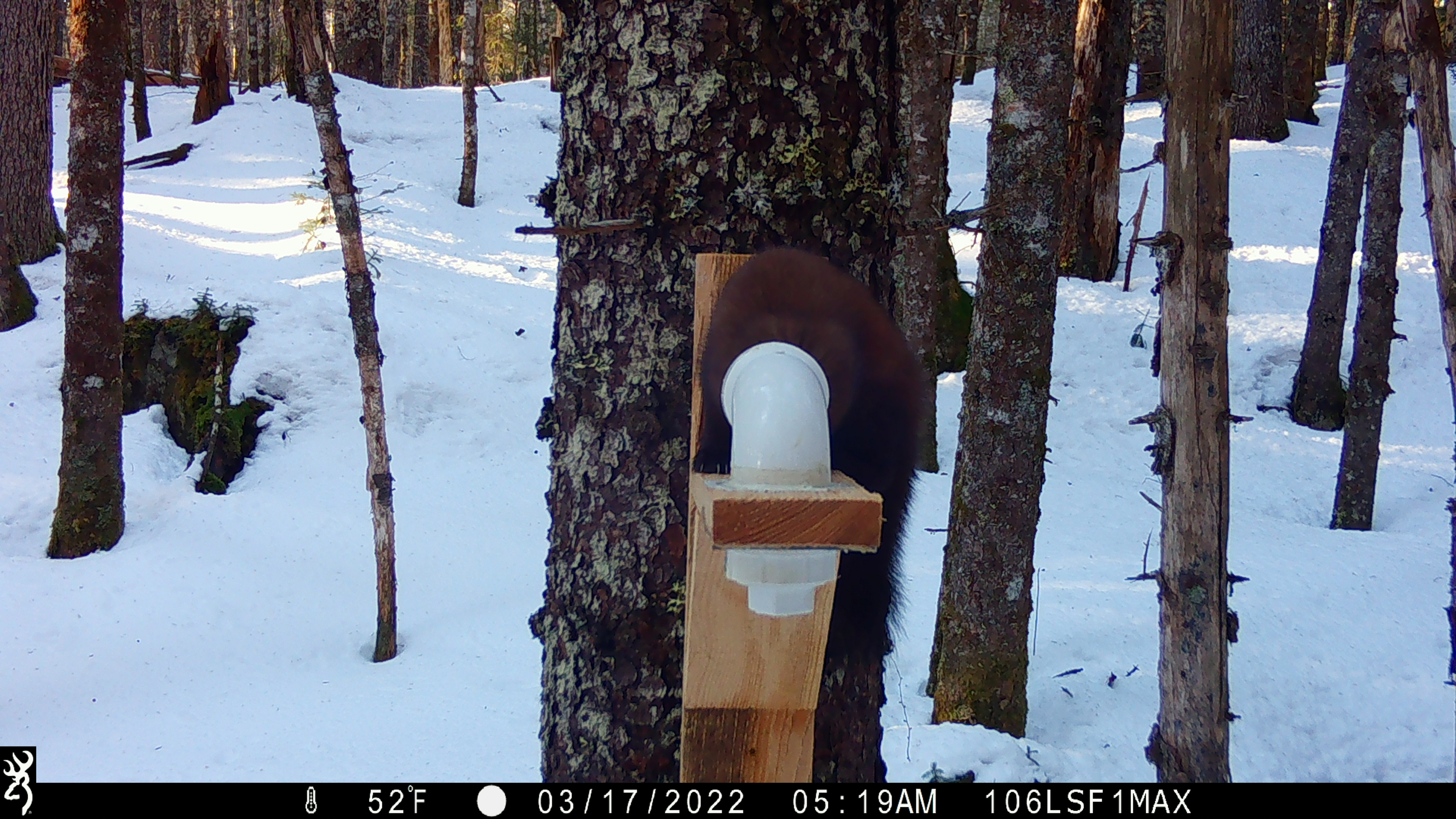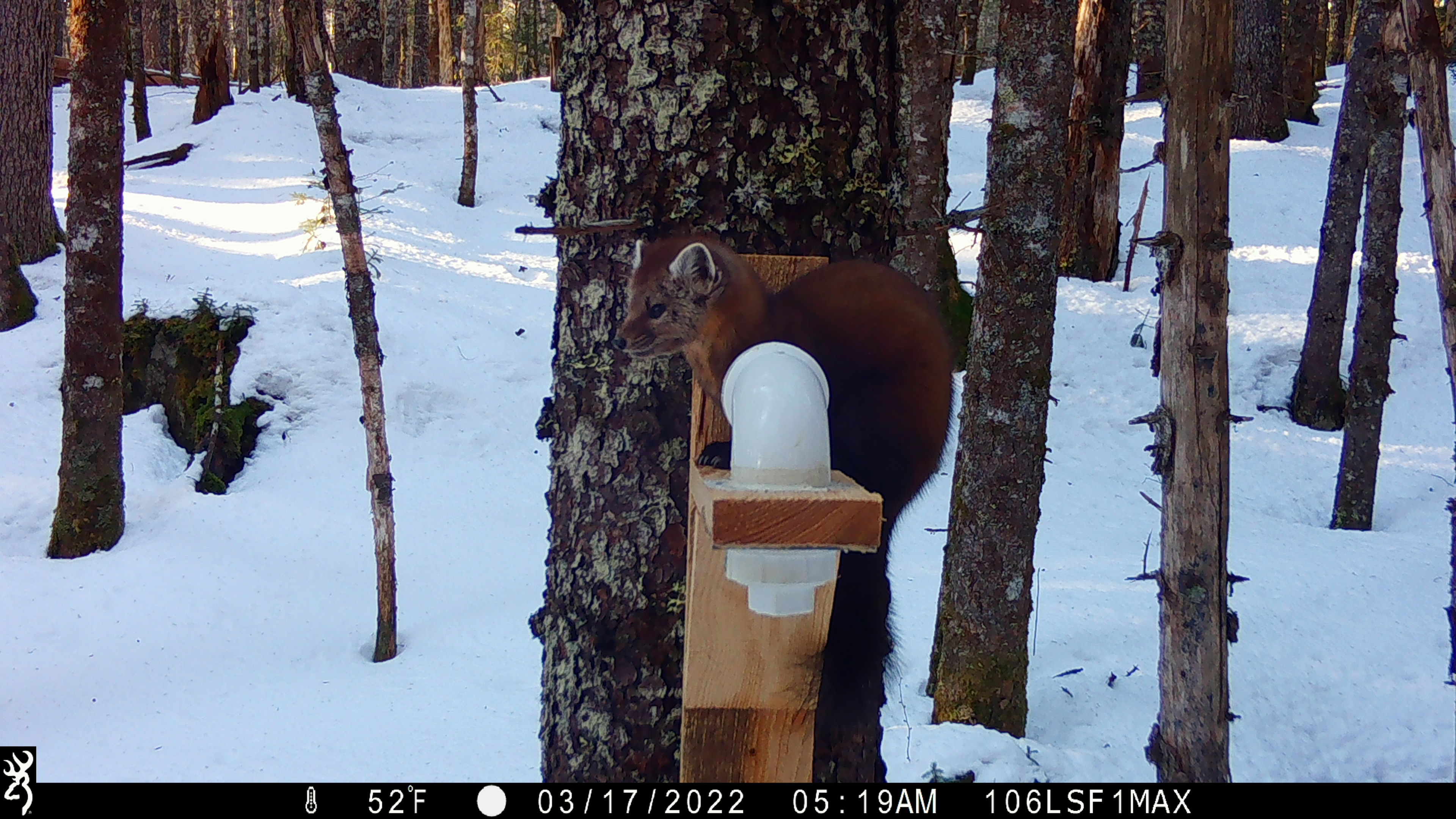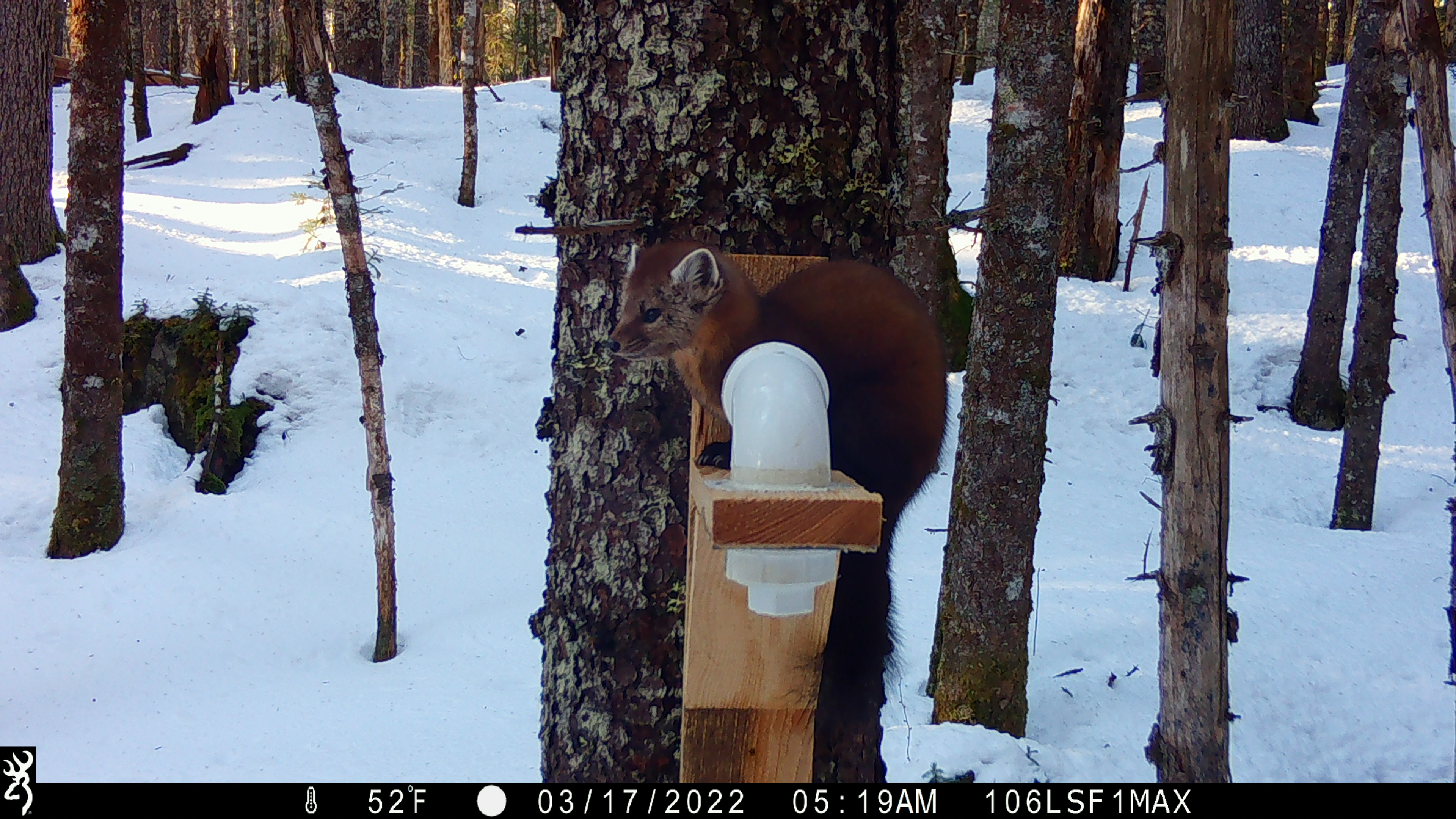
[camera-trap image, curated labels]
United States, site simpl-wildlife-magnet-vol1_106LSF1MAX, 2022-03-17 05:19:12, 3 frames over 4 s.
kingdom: Animalia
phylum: Chordata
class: Mammalia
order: Carnivora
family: Mustelidae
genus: Martes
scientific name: Martes americana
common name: american marten